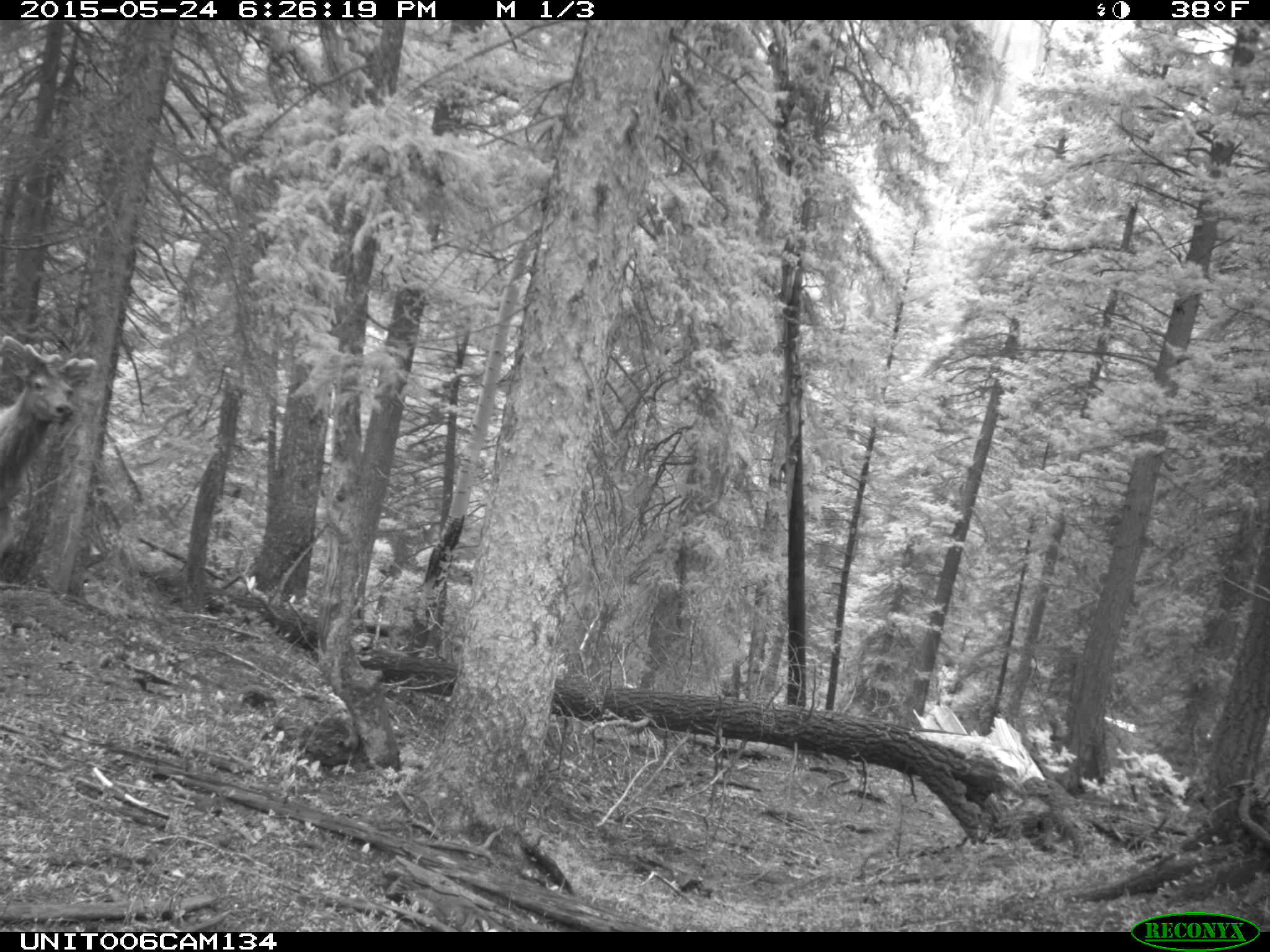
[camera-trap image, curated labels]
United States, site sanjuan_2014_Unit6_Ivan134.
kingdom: Animalia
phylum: Chordata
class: Mammalia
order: Artiodactyla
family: Cervidae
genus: Cervus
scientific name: Cervus elaphus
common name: red deer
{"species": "Cervus elaphus (red deer)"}